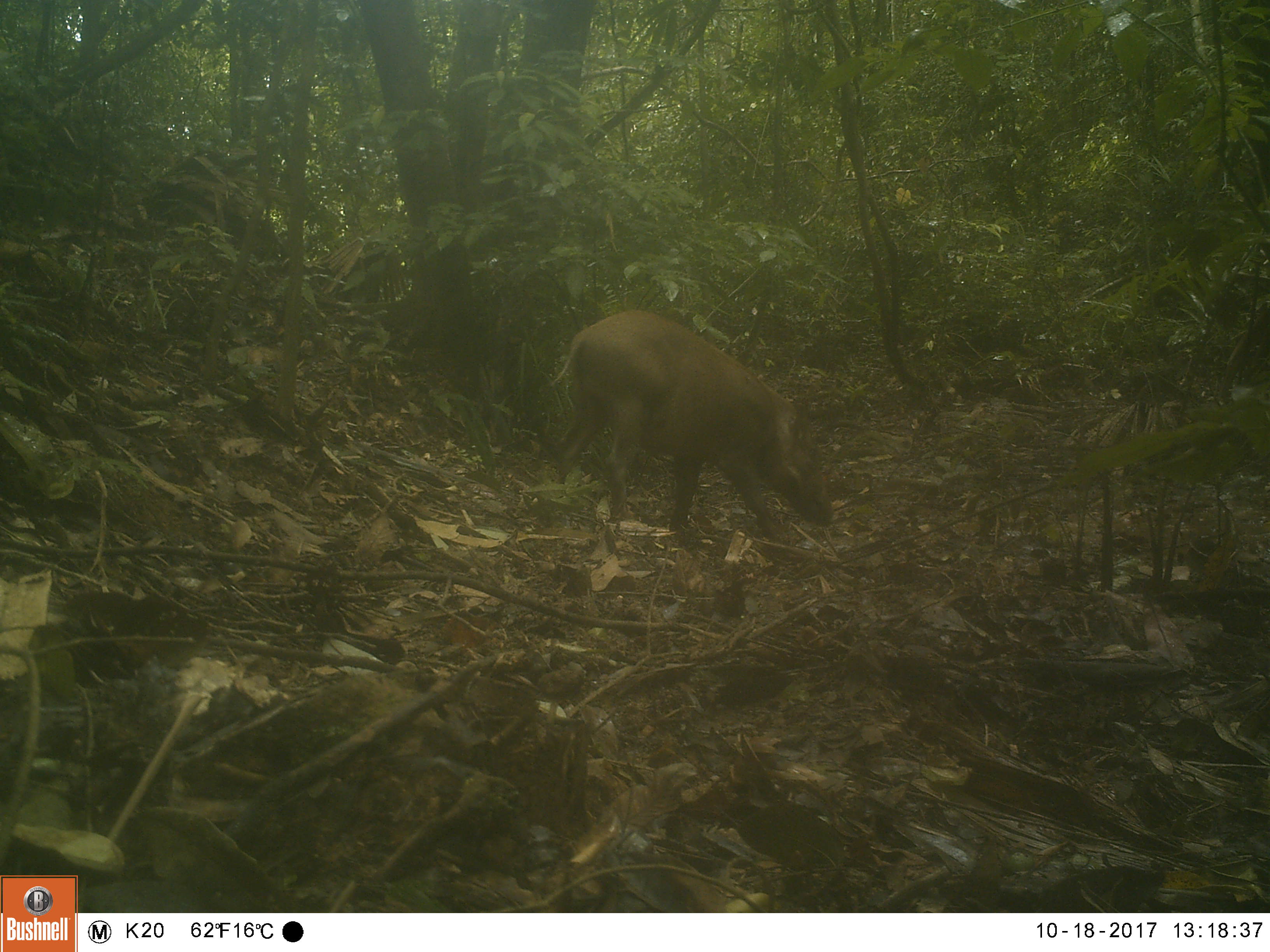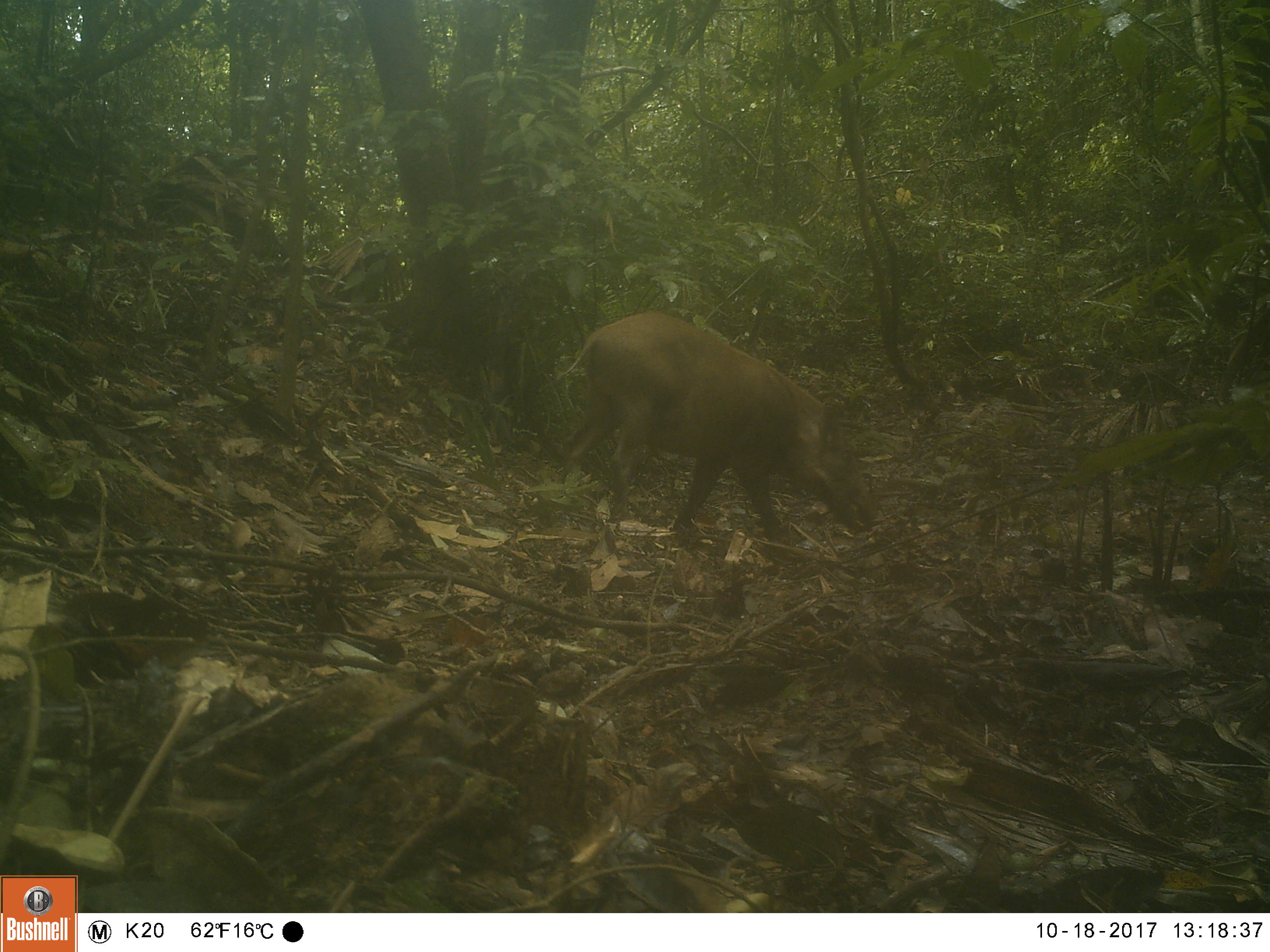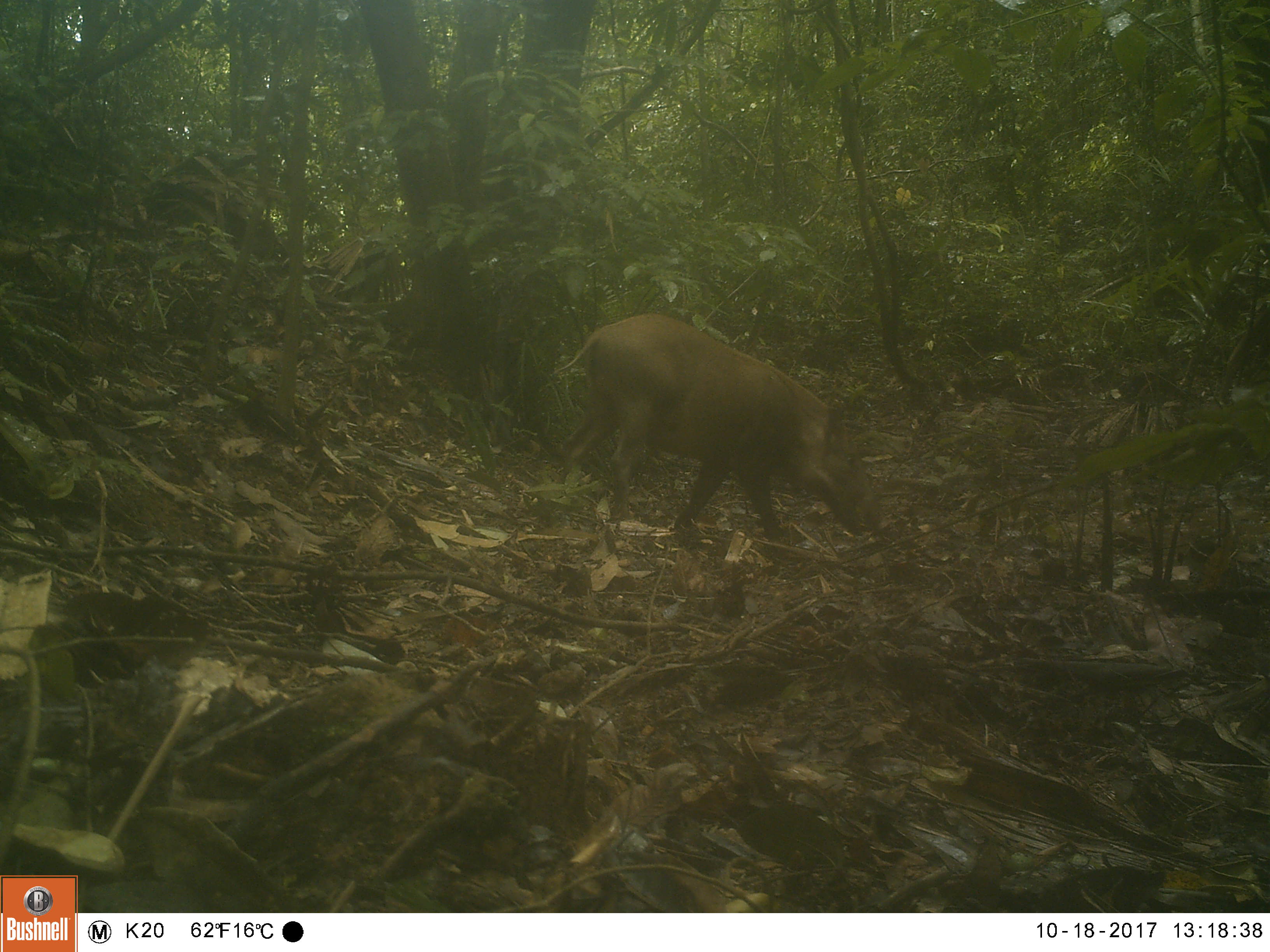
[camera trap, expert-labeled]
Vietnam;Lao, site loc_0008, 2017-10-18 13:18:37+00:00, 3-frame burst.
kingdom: Animalia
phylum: Chordata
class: Mammalia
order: Artiodactyla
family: Suidae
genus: Sus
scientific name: Sus scrofa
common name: eurasian wild pig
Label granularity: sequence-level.